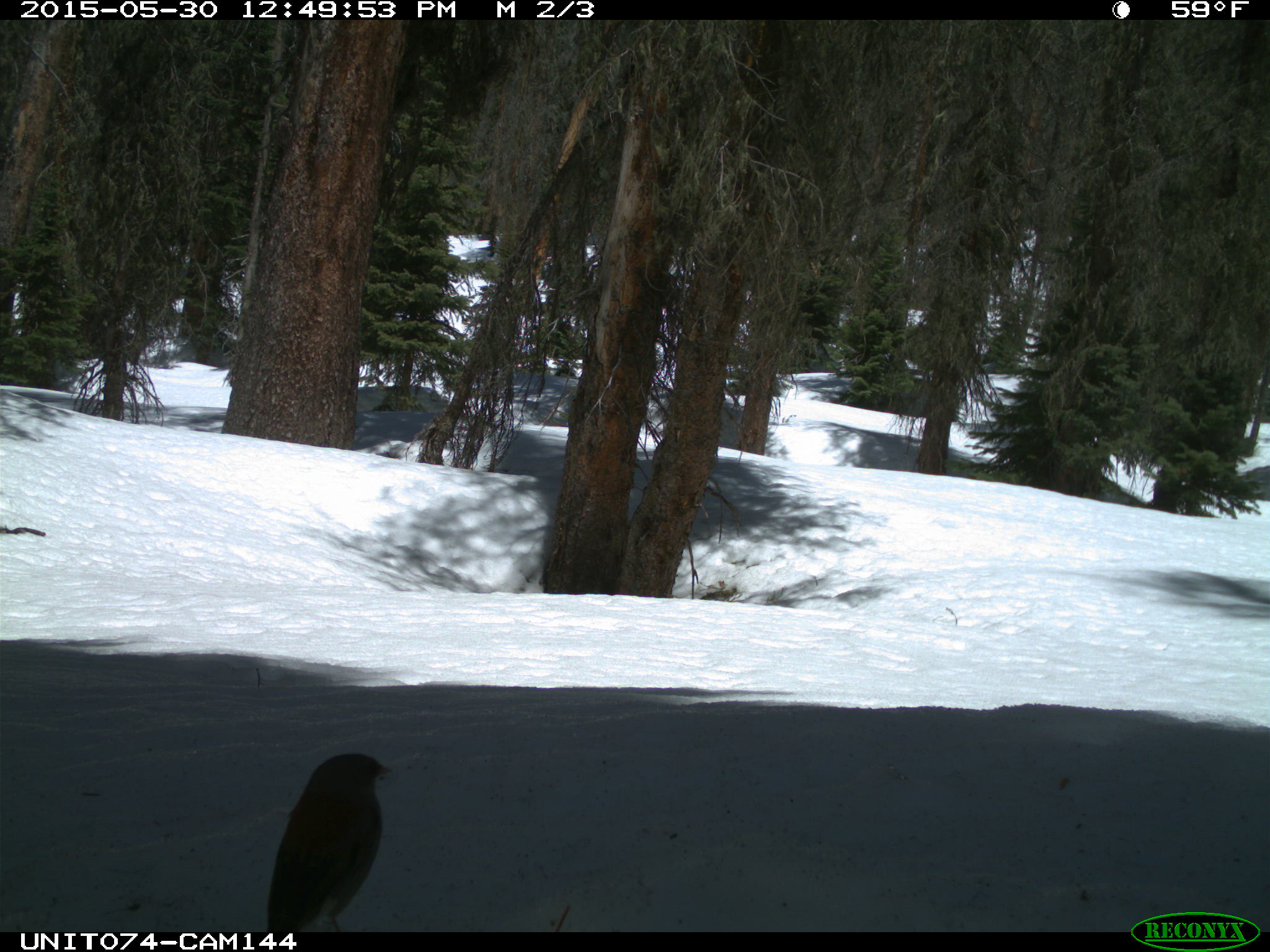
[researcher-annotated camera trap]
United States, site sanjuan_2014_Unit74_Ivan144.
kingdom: Animalia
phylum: Chordata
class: Aves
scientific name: Aves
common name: birds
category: unidentified bird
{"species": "unidentified bird (birds) (Aves)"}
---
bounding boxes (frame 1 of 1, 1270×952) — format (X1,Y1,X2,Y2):
animal: (264,752,393,932)